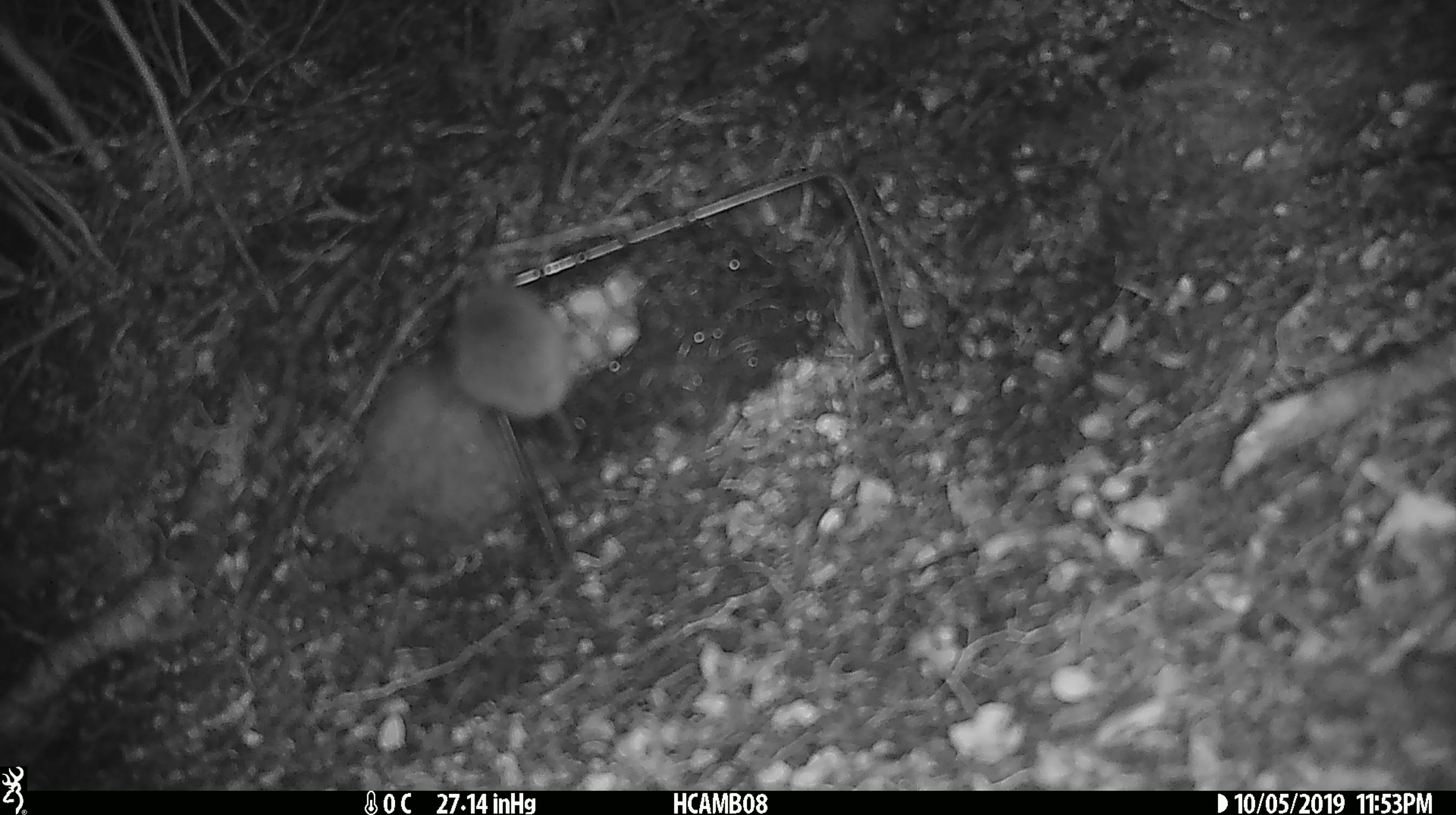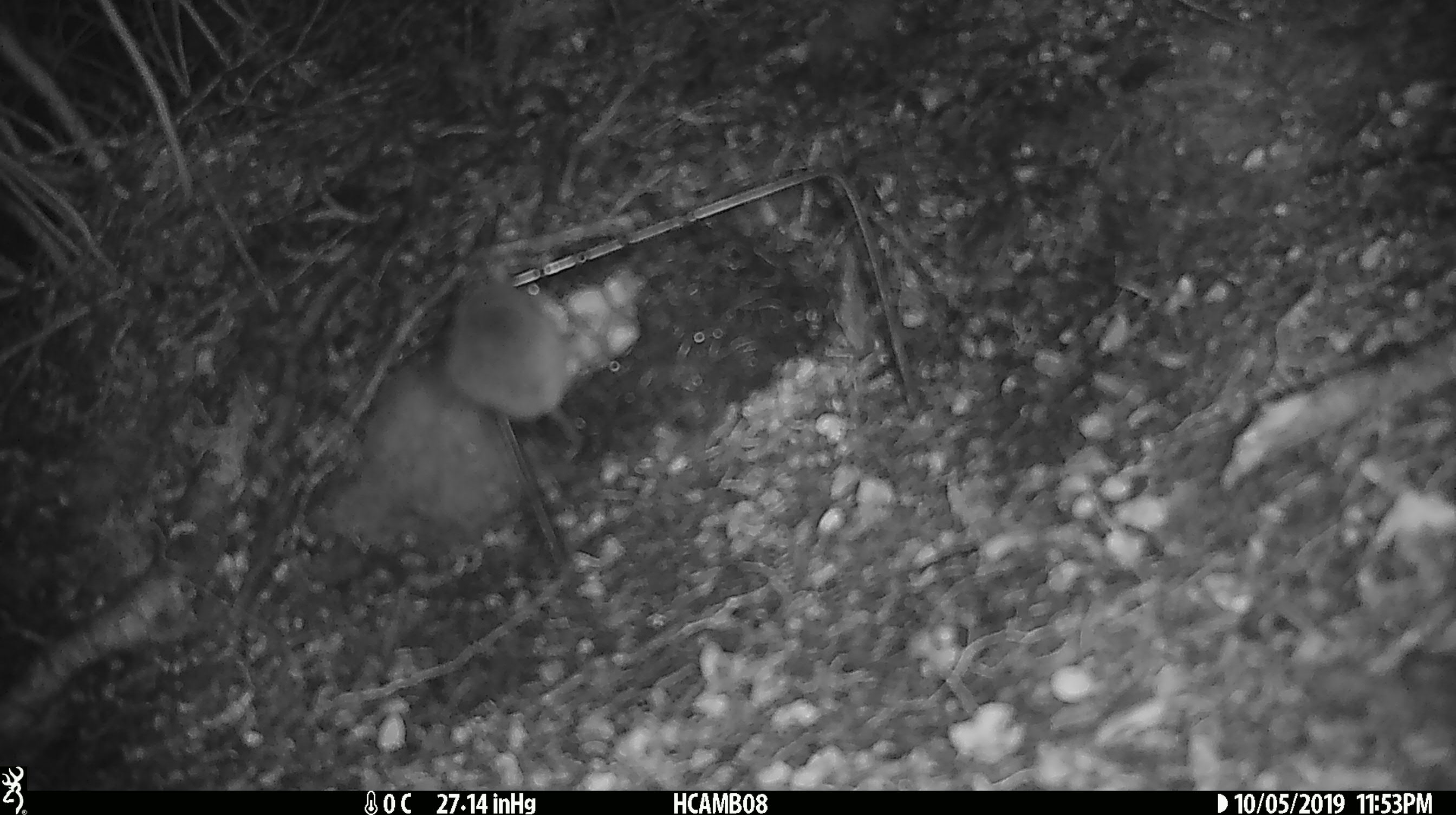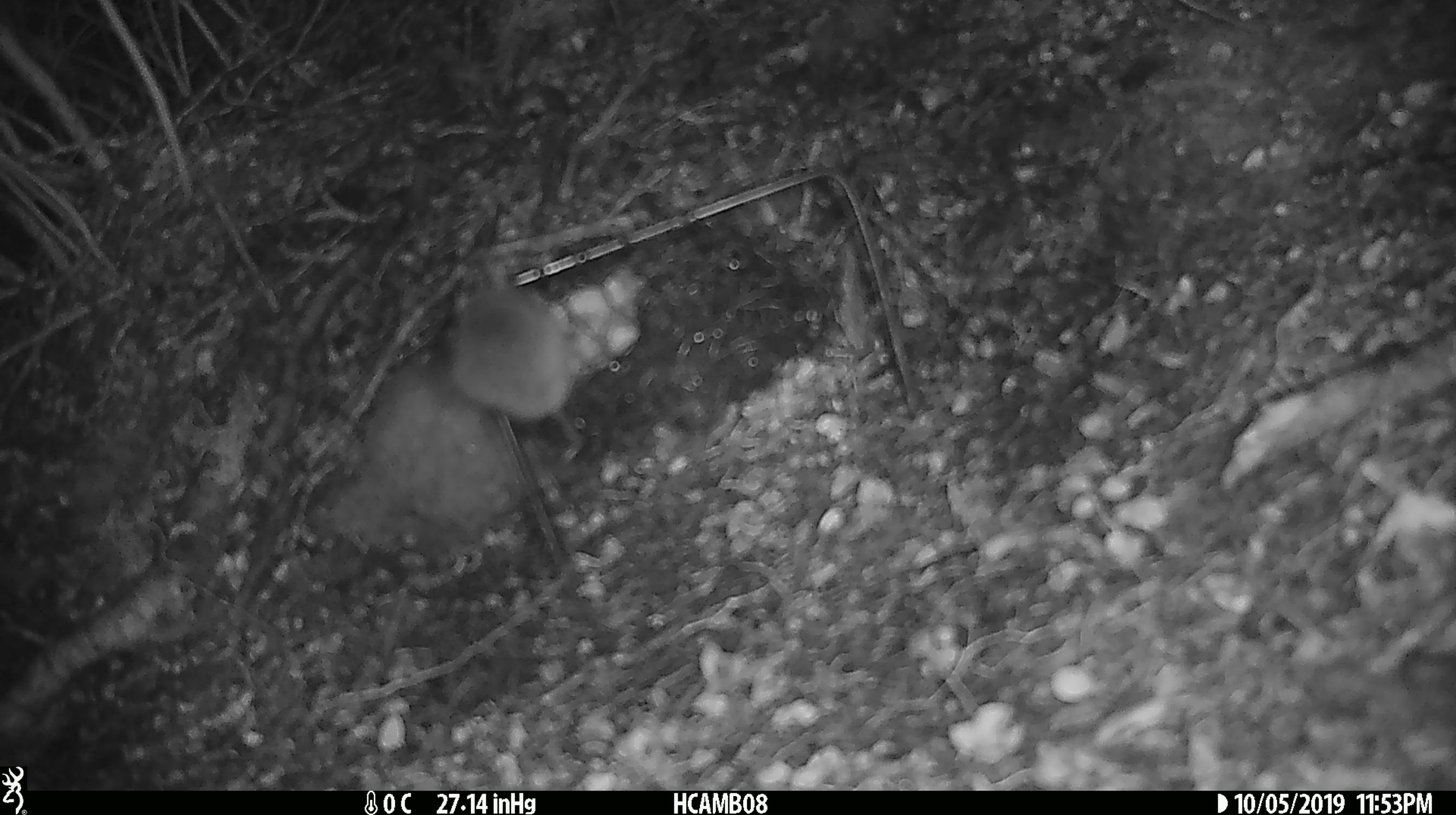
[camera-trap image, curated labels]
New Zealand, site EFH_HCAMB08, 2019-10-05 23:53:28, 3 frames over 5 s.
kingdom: Animalia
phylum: Chordata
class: Mammalia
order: Rodentia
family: Muridae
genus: Mus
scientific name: Mus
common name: mouse